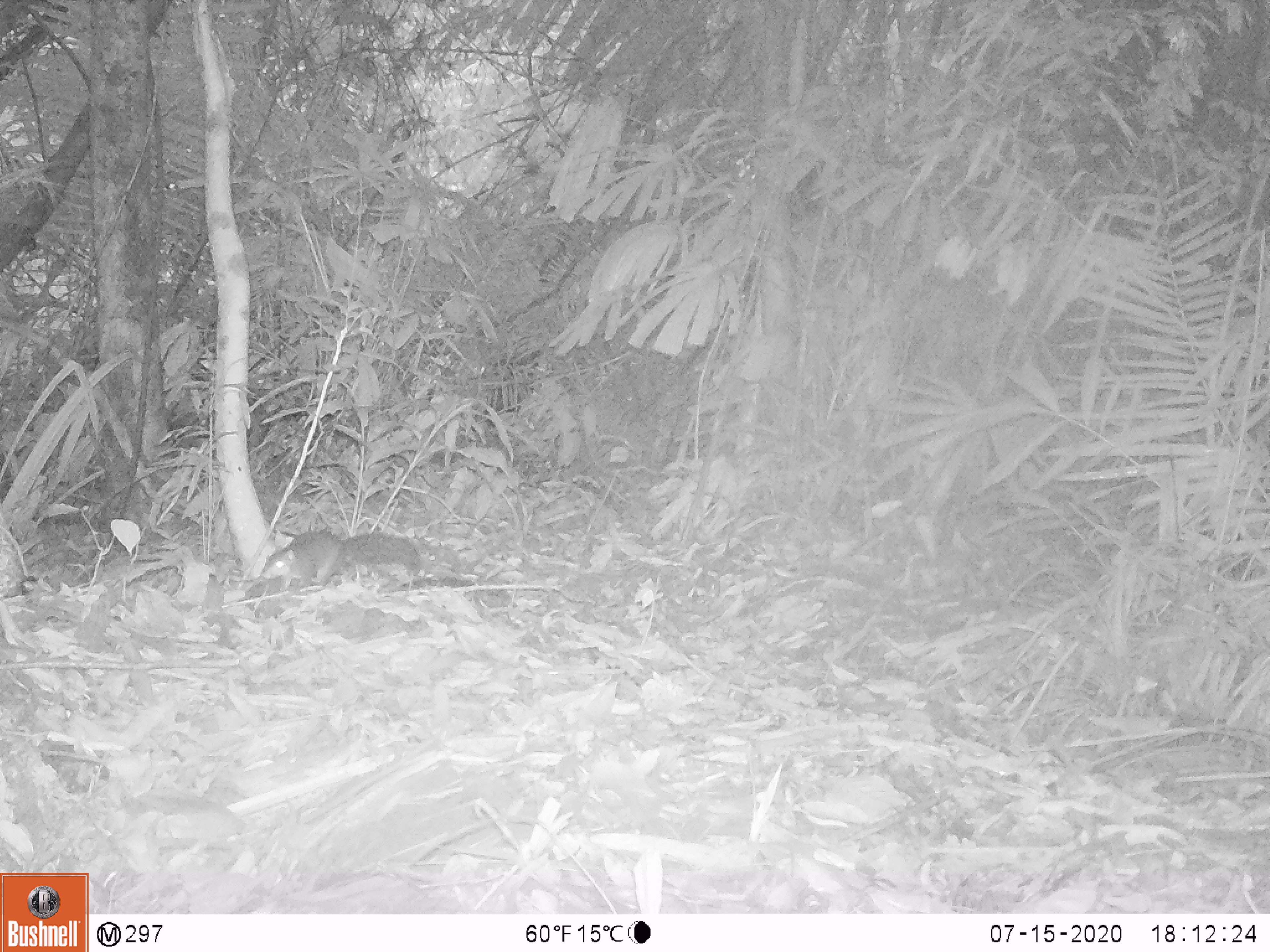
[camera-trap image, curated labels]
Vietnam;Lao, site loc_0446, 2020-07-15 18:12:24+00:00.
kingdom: Animalia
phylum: Chordata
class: Mammalia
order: Rodentia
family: Sciuridae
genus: Dremomys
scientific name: Dremomys rufigenis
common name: red-cheeked squirrel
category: red cheeked squirrel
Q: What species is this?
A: Red cheeked squirrel (red-cheeked squirrel) (Dremomys rufigenis).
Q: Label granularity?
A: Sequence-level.